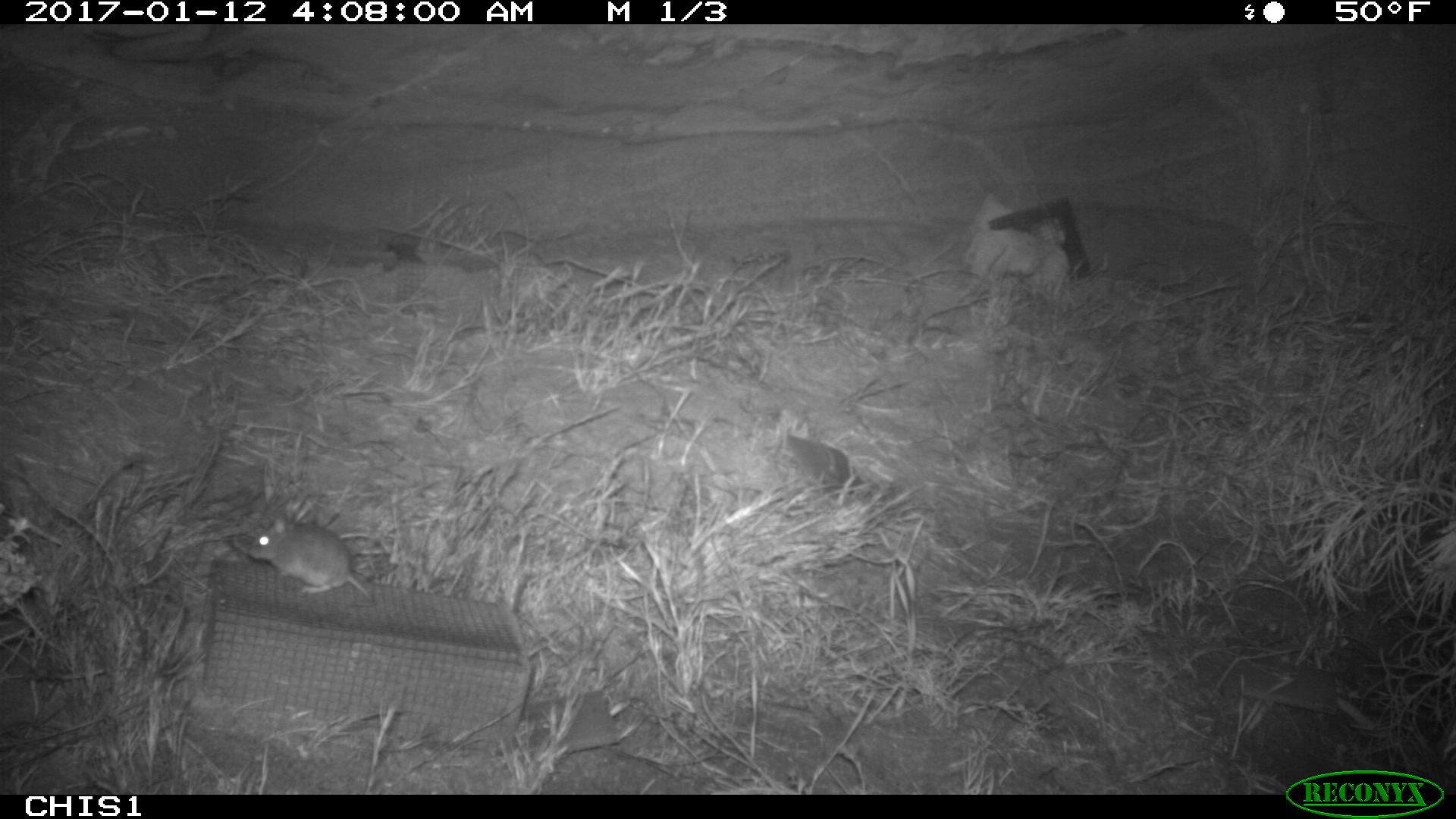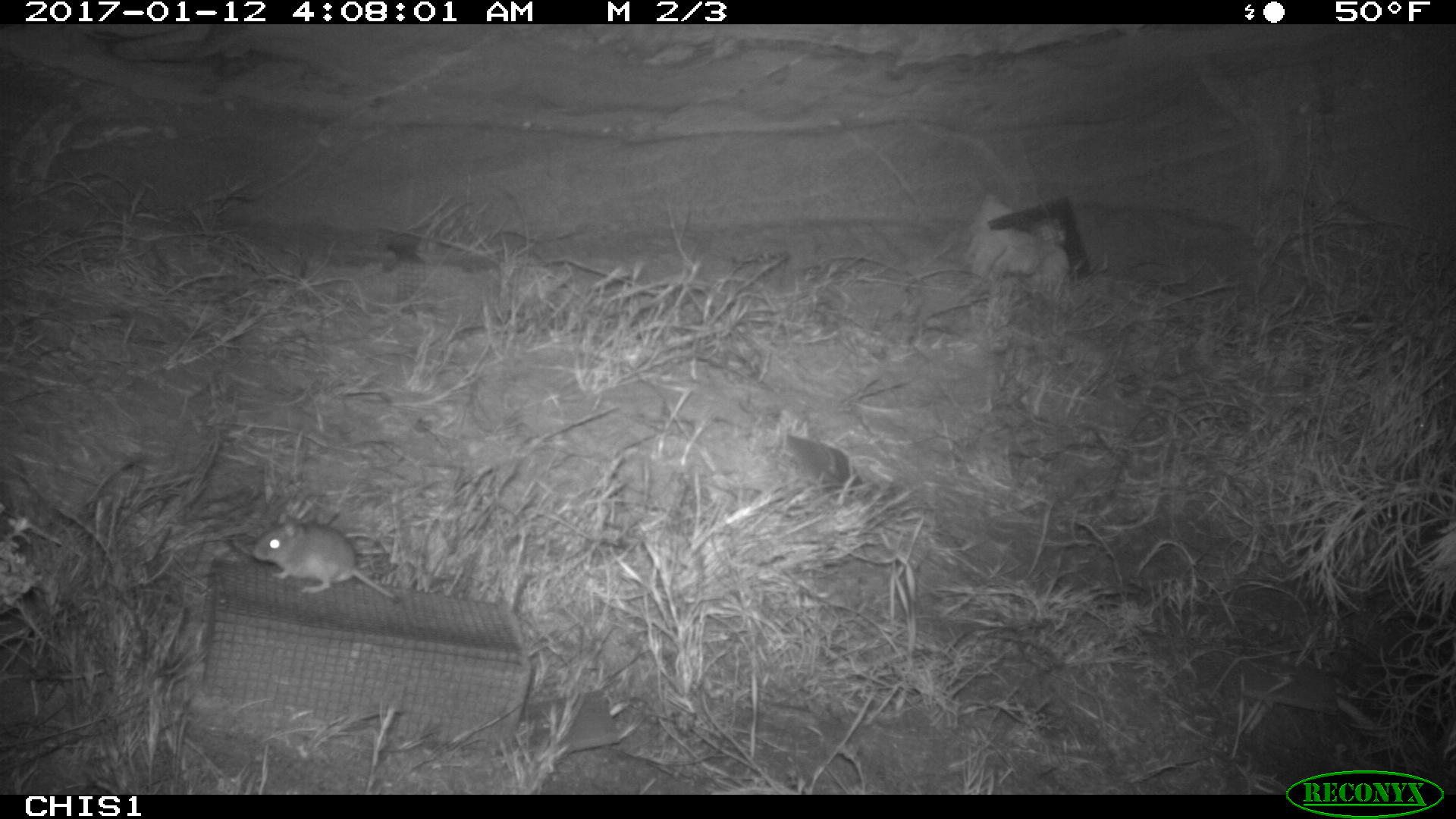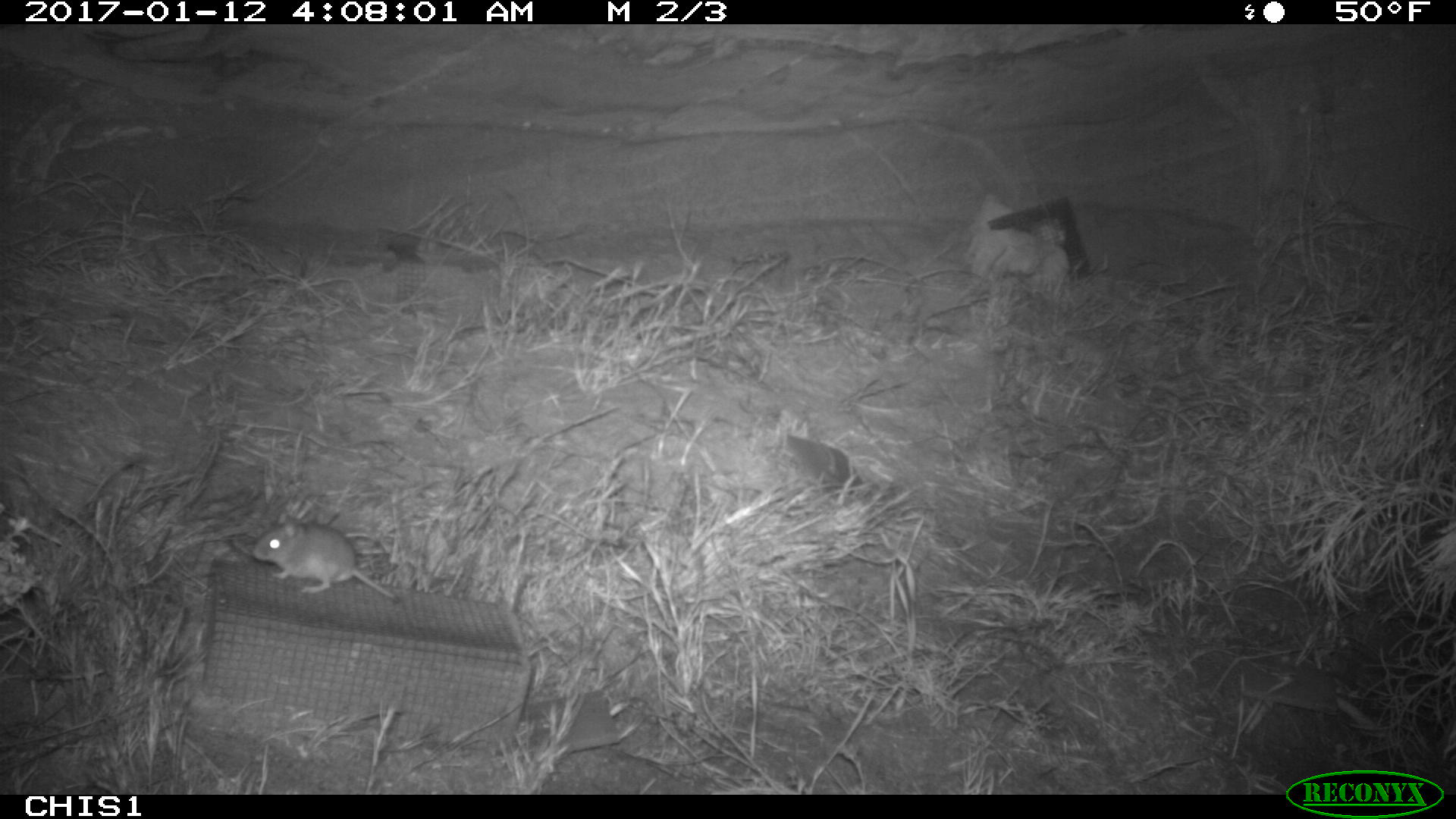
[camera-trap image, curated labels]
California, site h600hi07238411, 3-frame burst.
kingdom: Animalia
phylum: Chordata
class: Mammalia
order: Rodentia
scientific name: Rodentia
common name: rodent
Rodent (Rodentia).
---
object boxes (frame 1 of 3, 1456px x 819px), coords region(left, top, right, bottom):
rodent: region(246, 519, 375, 606)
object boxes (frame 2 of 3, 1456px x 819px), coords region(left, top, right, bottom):
rodent: region(250, 516, 403, 602)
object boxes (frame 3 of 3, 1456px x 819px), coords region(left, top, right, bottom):
rodent: region(251, 513, 398, 602)